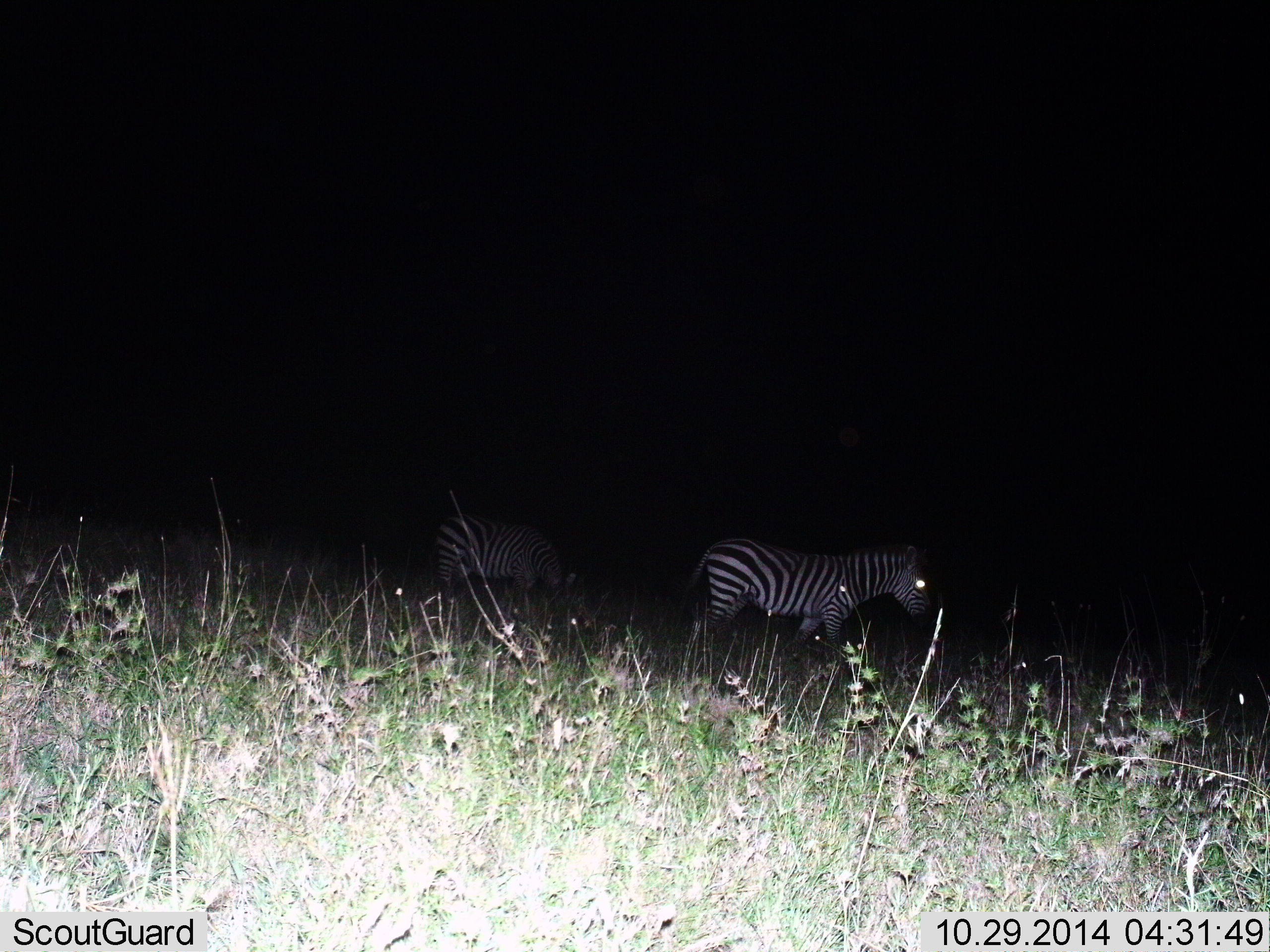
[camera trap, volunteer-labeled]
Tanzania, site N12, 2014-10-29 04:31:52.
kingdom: Animalia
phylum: Chordata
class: Mammalia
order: Perissodactyla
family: Equidae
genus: Equus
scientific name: Equus quagga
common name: plains zebra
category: zebra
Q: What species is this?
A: Zebra (plains zebra) (Equus quagga).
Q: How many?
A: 2.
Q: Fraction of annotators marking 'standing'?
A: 70%.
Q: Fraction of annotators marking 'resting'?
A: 0%.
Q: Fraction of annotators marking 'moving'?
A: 30%.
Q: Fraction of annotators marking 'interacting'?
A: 10%.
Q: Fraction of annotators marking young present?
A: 0%.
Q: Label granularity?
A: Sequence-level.